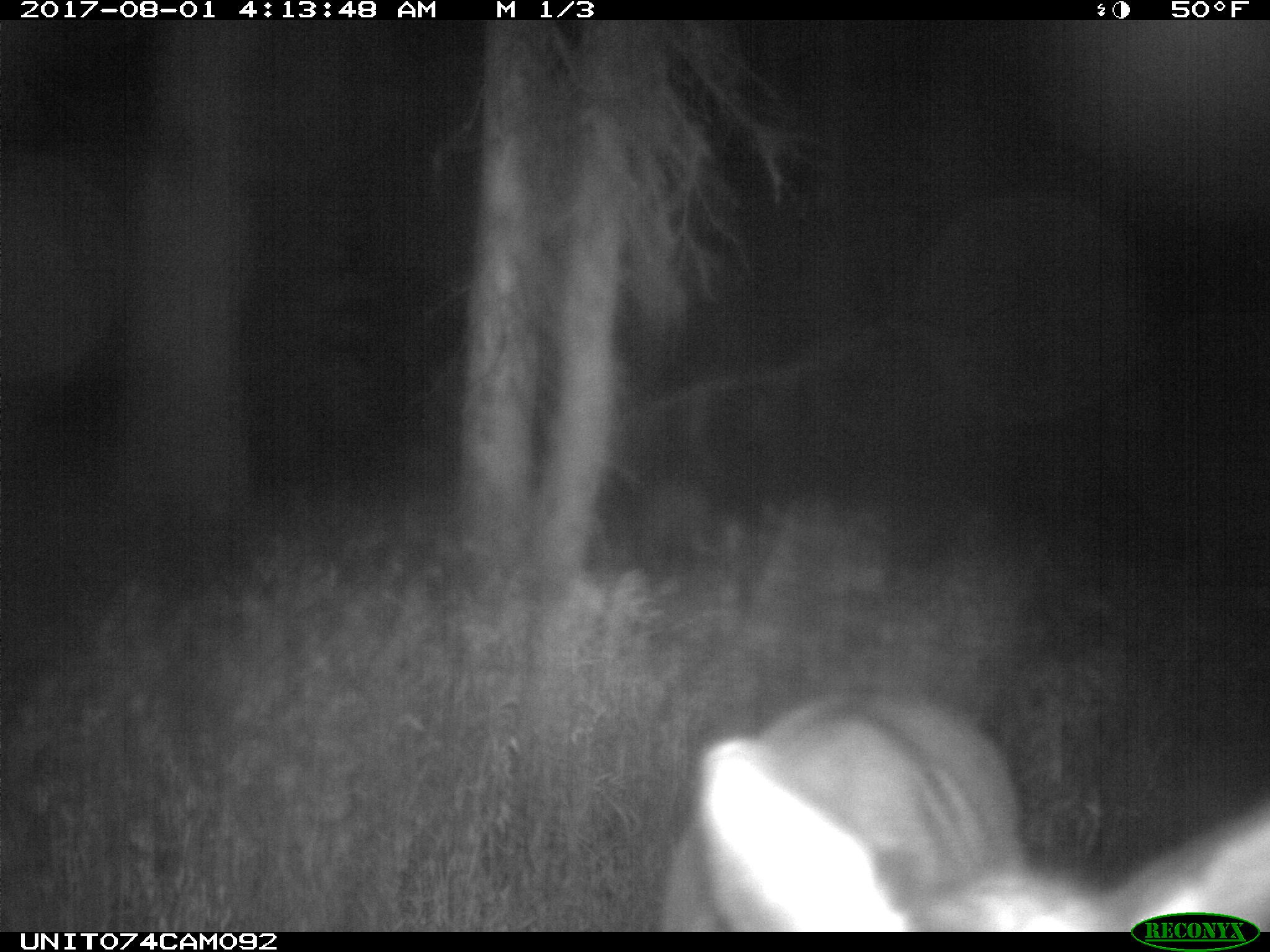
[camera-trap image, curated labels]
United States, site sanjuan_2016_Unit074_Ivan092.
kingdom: Animalia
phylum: Chordata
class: Mammalia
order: Artiodactyla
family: Cervidae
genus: Cervus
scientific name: Cervus elaphus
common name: red deer